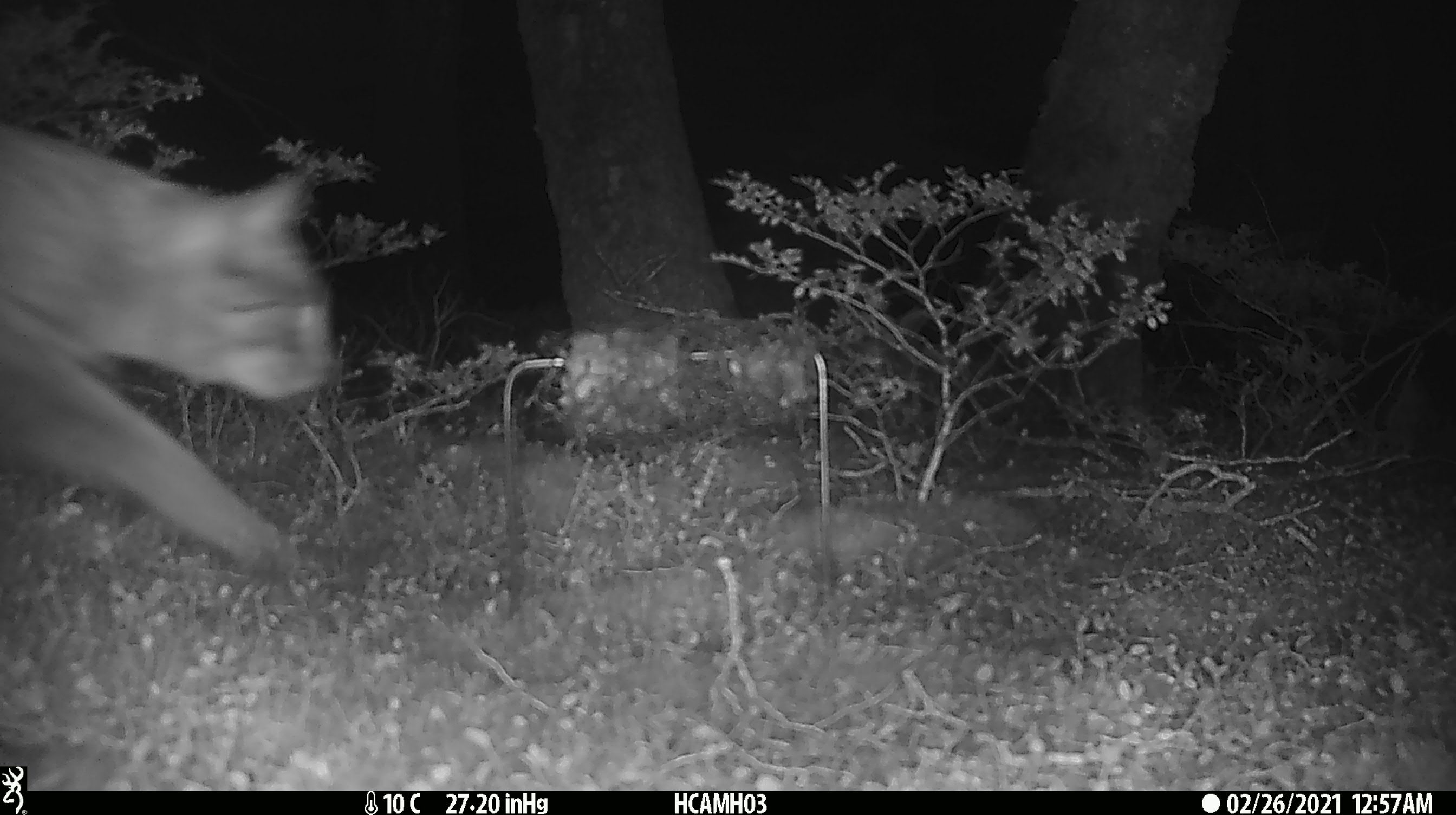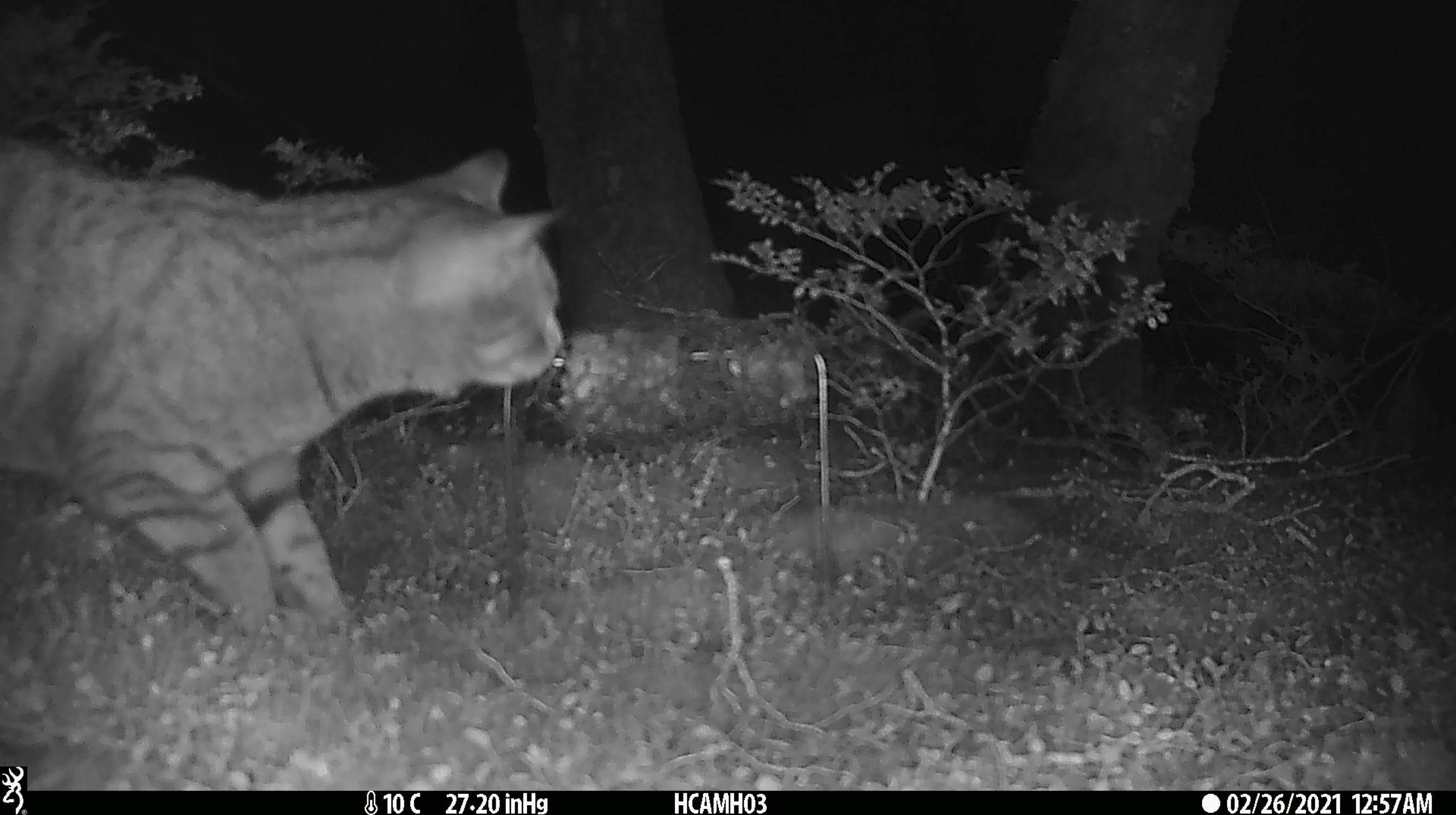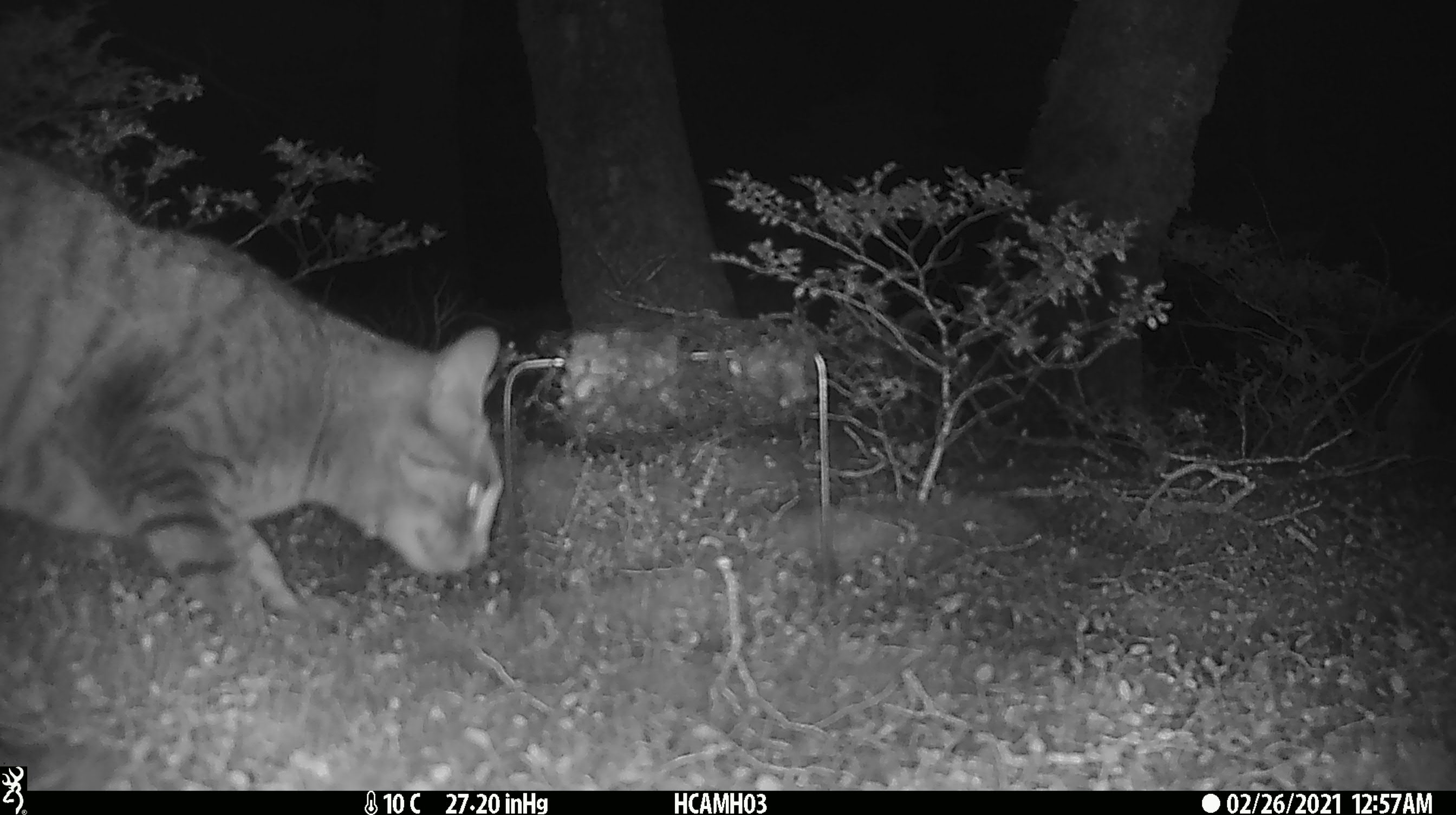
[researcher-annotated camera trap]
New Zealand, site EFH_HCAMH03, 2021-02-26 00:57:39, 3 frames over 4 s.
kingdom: Animalia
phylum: Chordata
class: Mammalia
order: Carnivora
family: Felidae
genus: Felis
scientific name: Felis catus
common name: domestic cat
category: cat